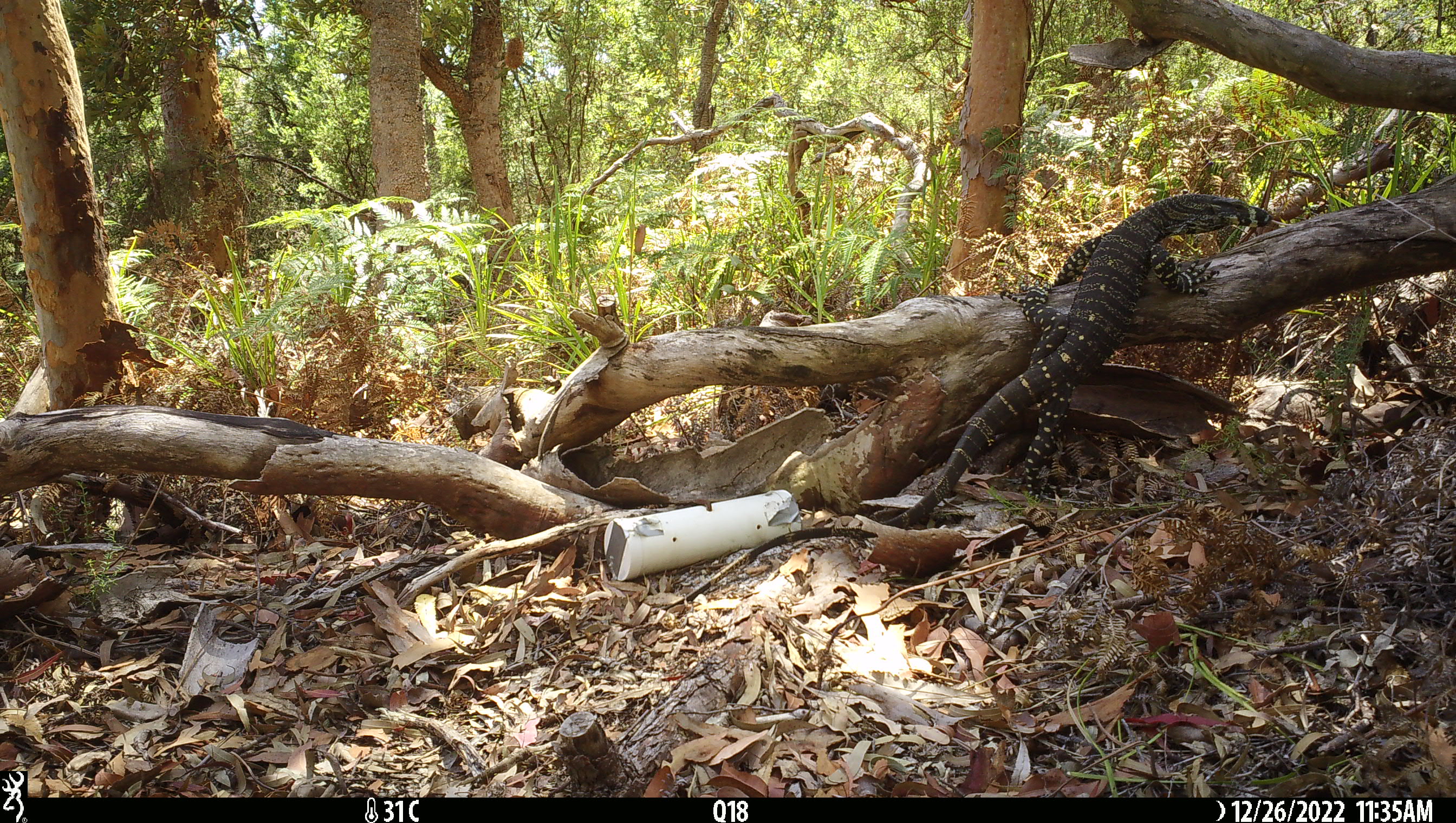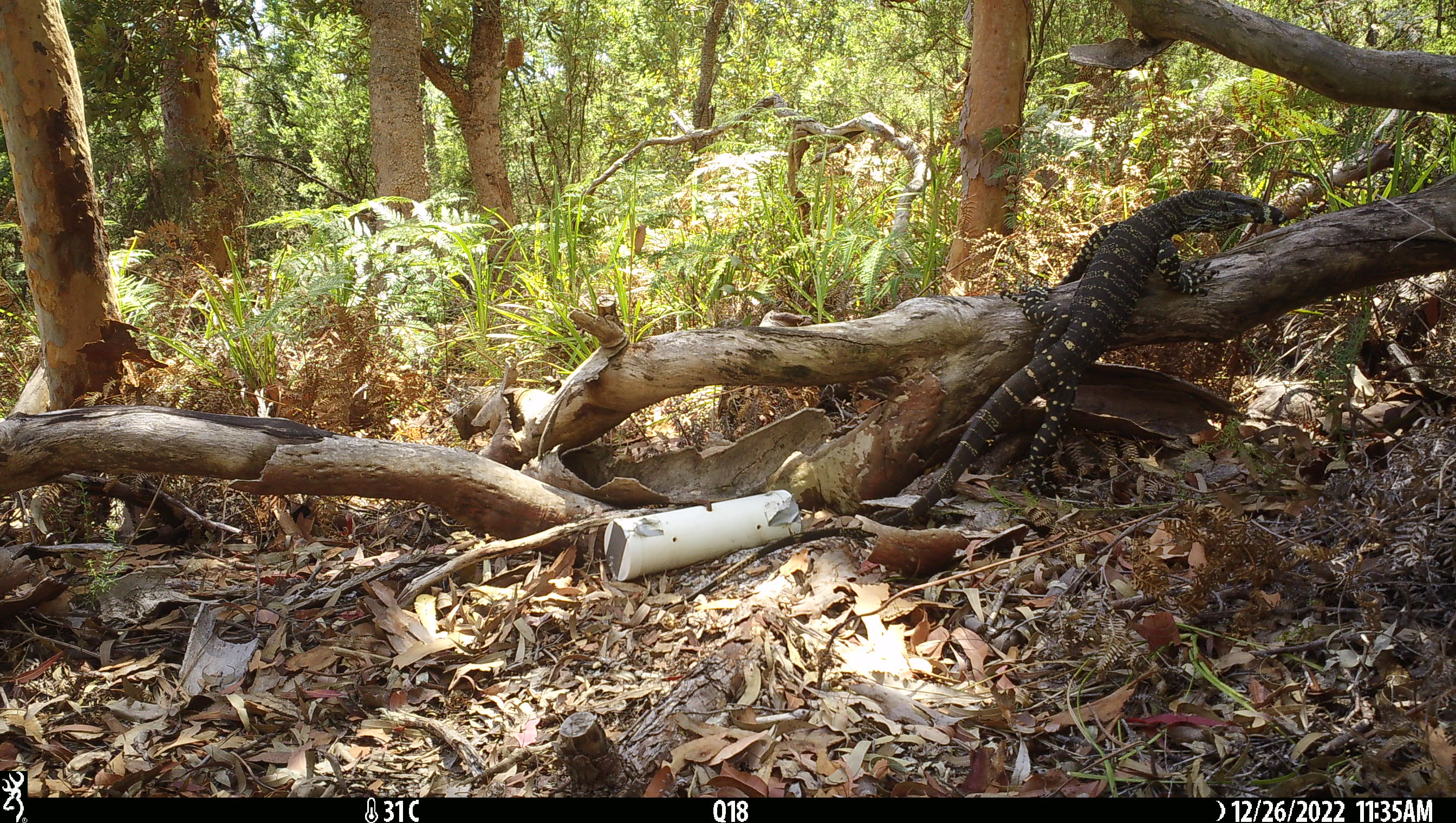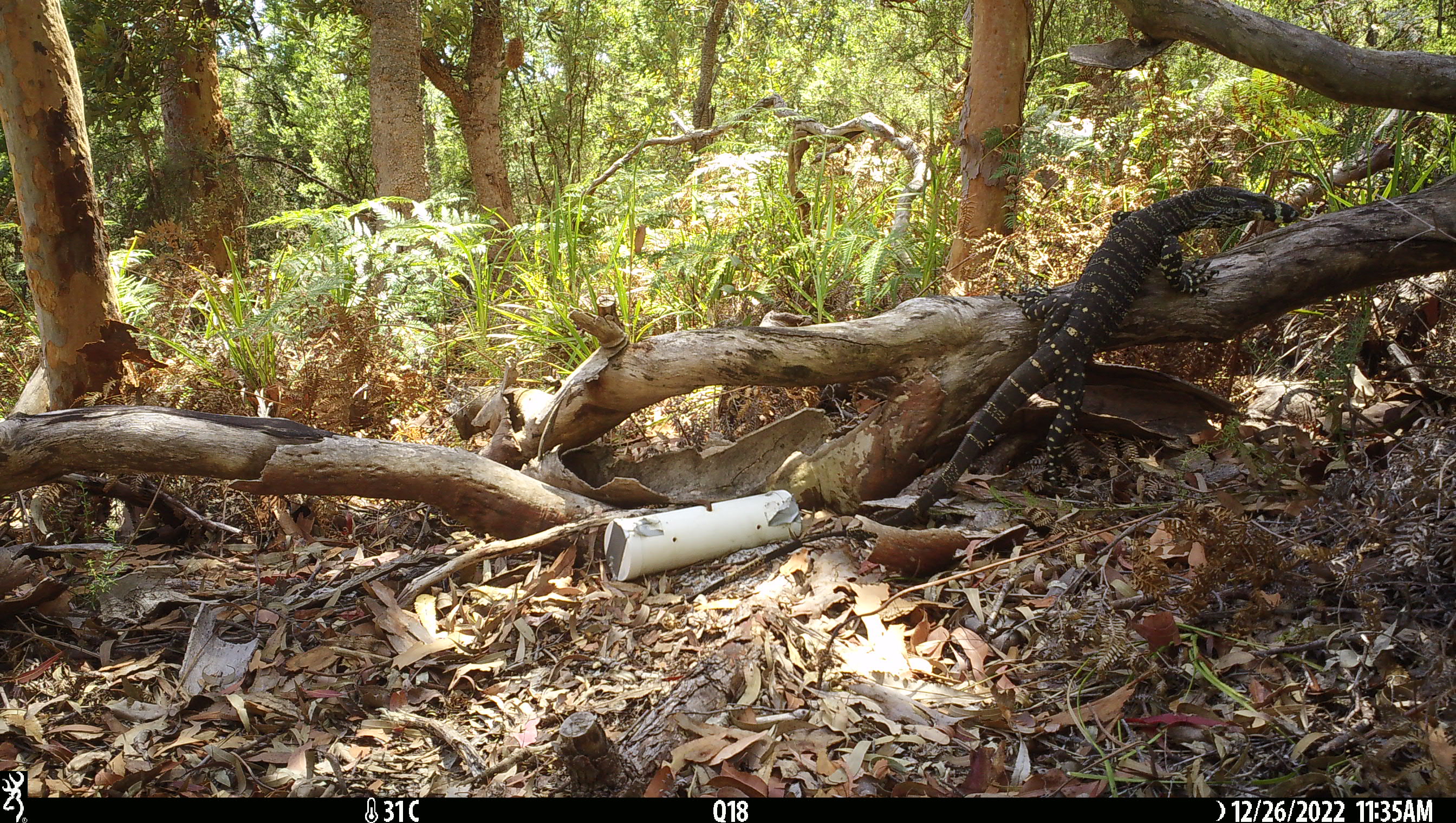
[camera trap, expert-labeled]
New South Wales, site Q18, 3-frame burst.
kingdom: Animalia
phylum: Chordata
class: Reptilia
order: Squamata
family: Varanidae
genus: Varanus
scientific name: Varanus varius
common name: lace monitor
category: goanna